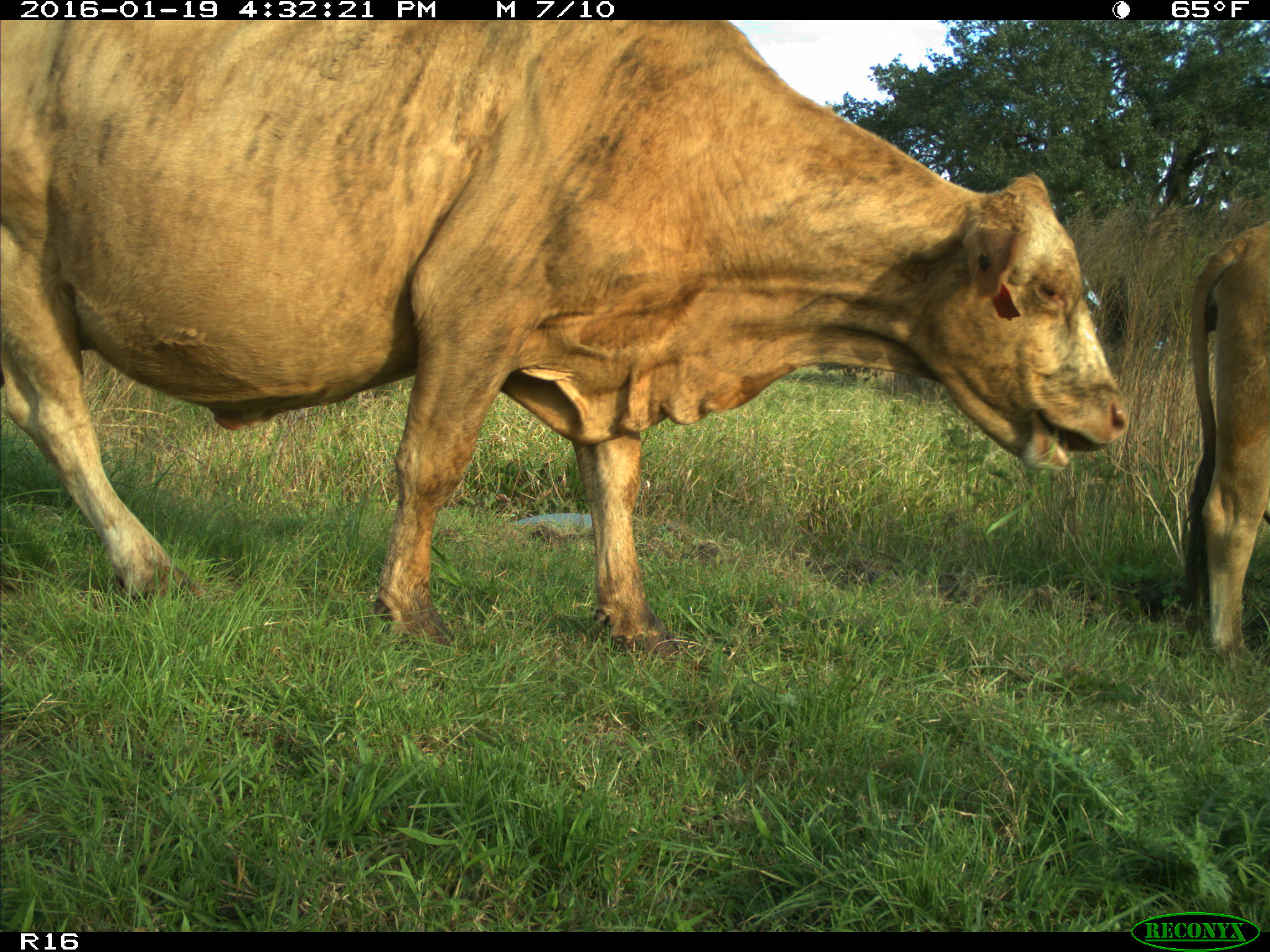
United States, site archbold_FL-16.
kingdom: Animalia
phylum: Chordata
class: Mammalia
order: Artiodactyla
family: Bovidae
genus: Bos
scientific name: Bos taurus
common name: domestic cow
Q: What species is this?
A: Bos taurus (domestic cow).